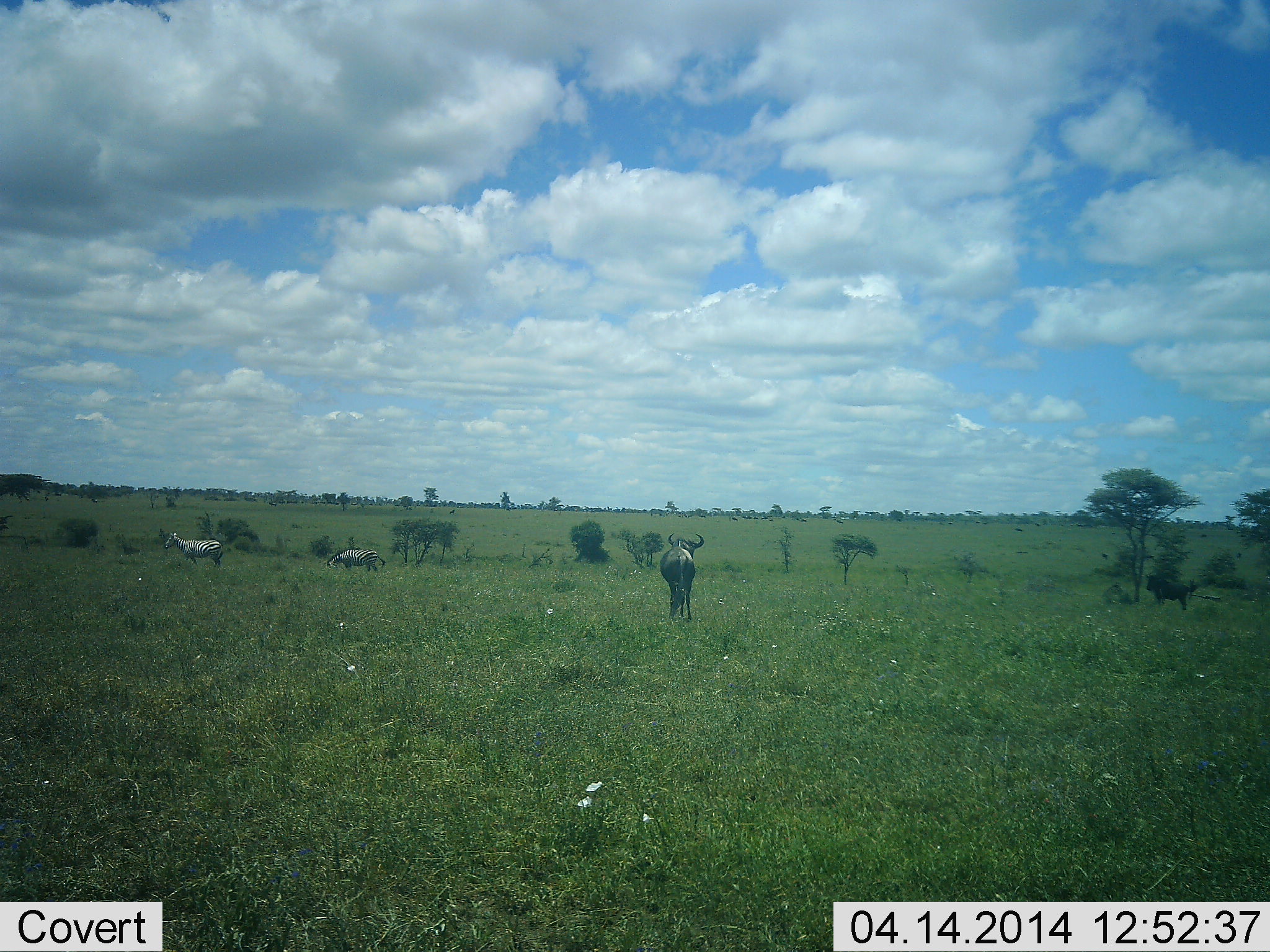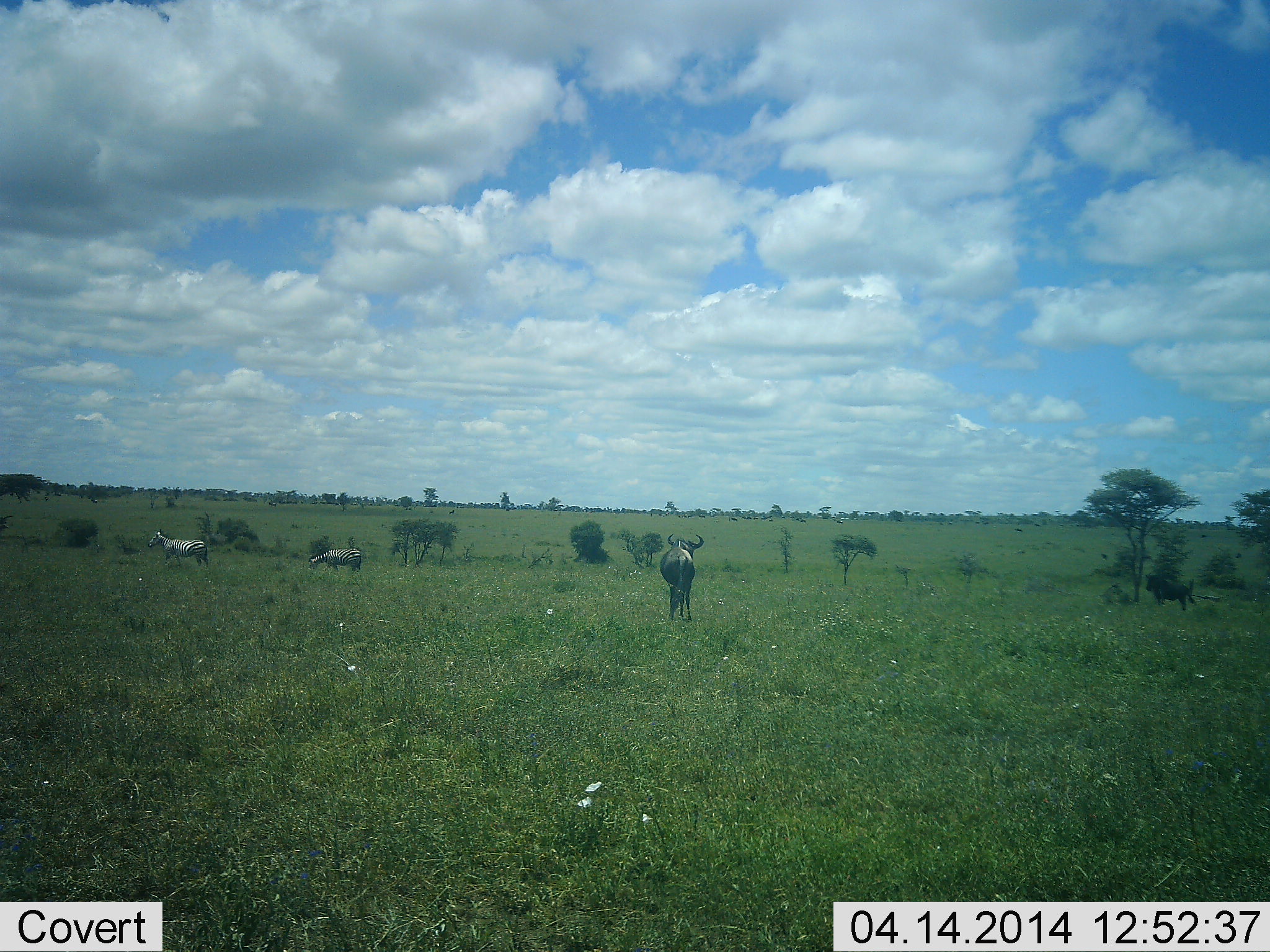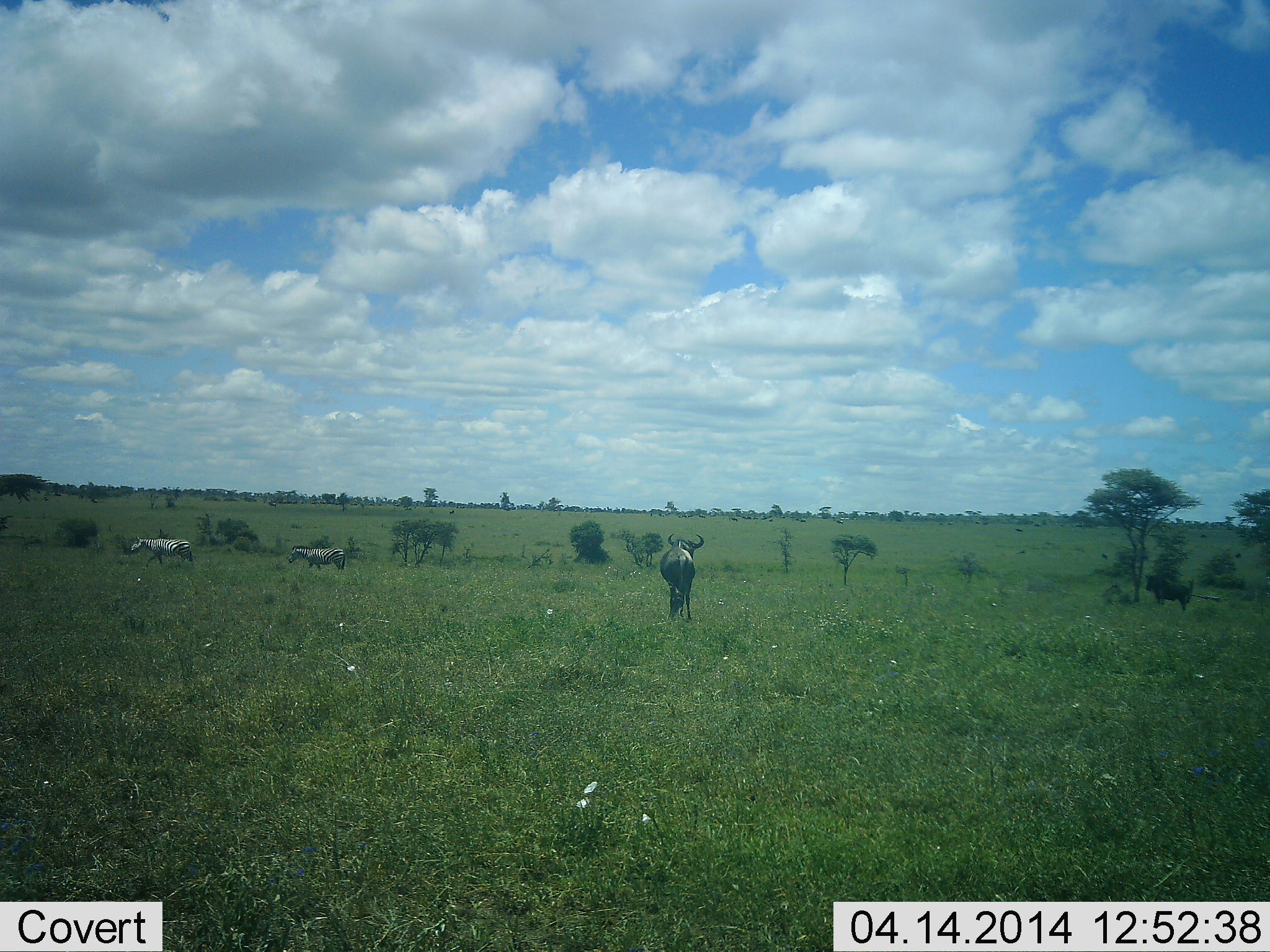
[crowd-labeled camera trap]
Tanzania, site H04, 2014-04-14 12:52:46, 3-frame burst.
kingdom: Animalia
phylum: Chordata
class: Mammalia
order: Artiodactyla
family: Bovidae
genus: Connochaetes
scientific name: Connochaetes taurinus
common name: blue wildebeest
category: wildebeest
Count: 2.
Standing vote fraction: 100%.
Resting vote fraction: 0%.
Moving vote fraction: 8%.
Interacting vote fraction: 0%.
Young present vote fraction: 0%.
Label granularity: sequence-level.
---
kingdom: Animalia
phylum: Chordata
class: Mammalia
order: Perissodactyla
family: Equidae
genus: Equus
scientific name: Equus quagga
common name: plains zebra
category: zebra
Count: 2.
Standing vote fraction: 8%.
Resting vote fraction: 0%.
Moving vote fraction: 92%.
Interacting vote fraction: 0%.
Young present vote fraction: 0%.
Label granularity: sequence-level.